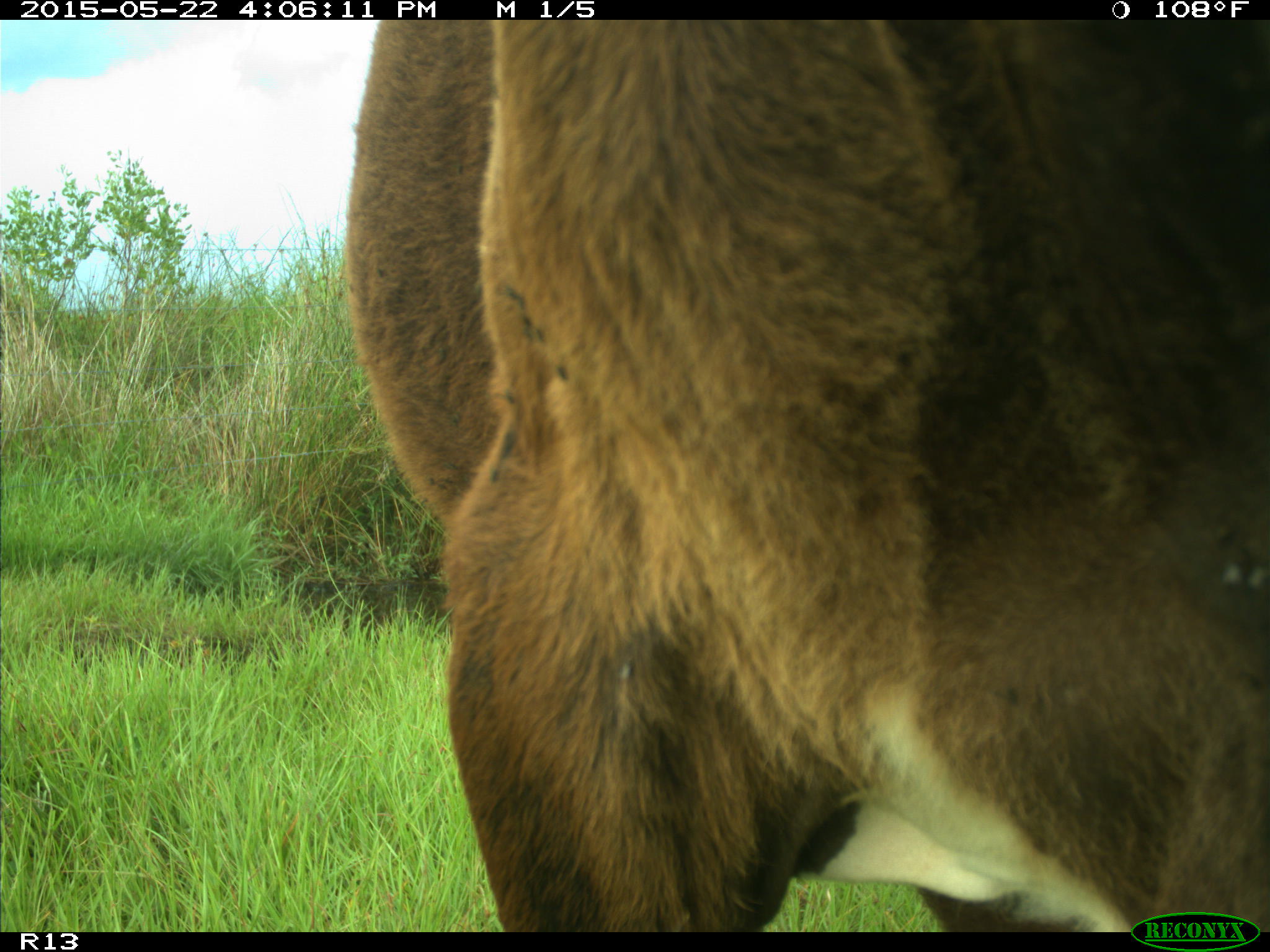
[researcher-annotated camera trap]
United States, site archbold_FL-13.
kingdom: Animalia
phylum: Chordata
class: Mammalia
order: Artiodactyla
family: Bovidae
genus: Bos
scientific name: Bos taurus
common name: domestic cow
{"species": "Bos taurus (domestic cow)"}